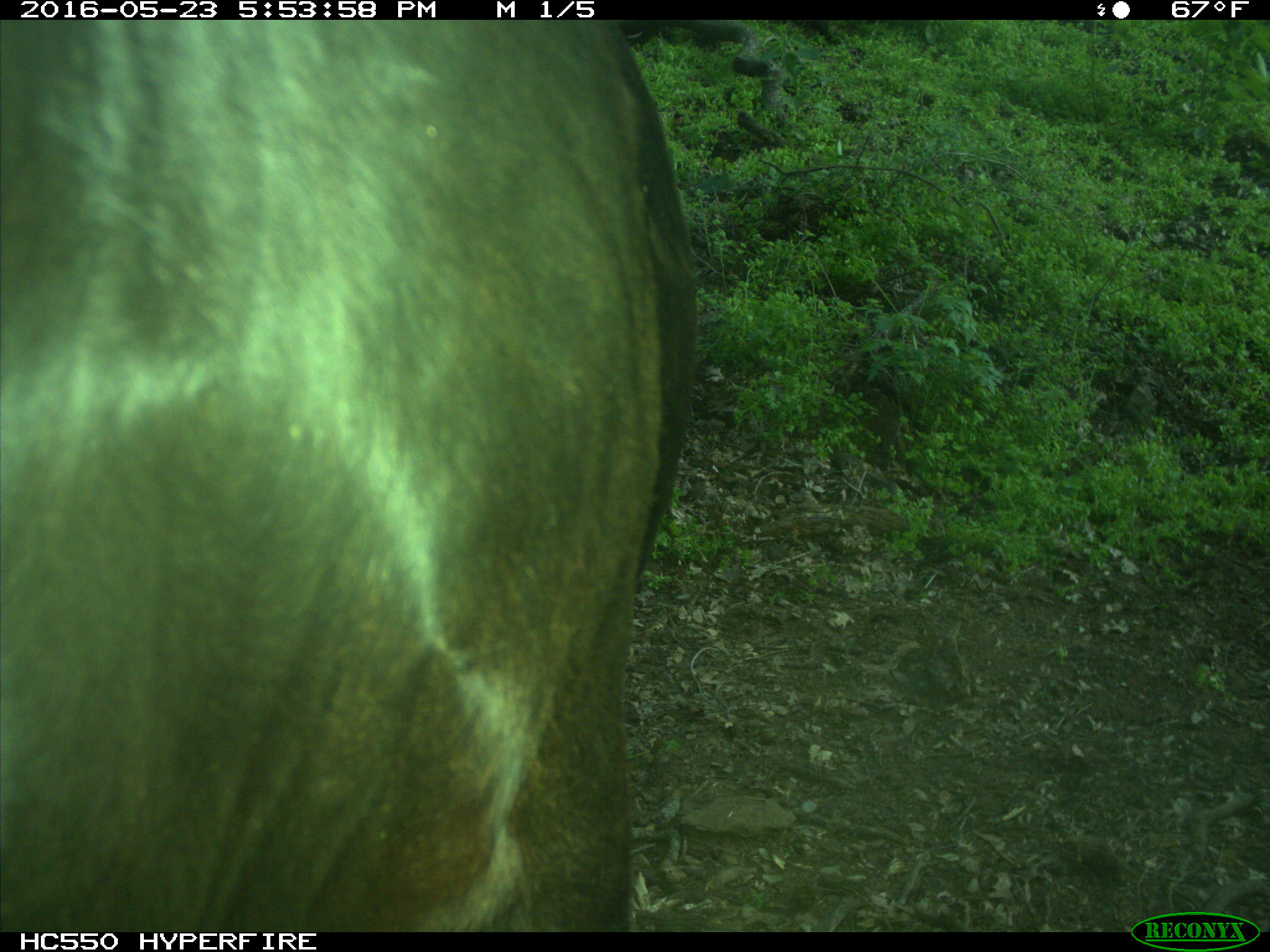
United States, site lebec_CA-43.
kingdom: Animalia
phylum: Chordata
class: Mammalia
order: Artiodactyla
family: Bovidae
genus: Bos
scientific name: Bos taurus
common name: domestic cow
Bos taurus (domestic cow).